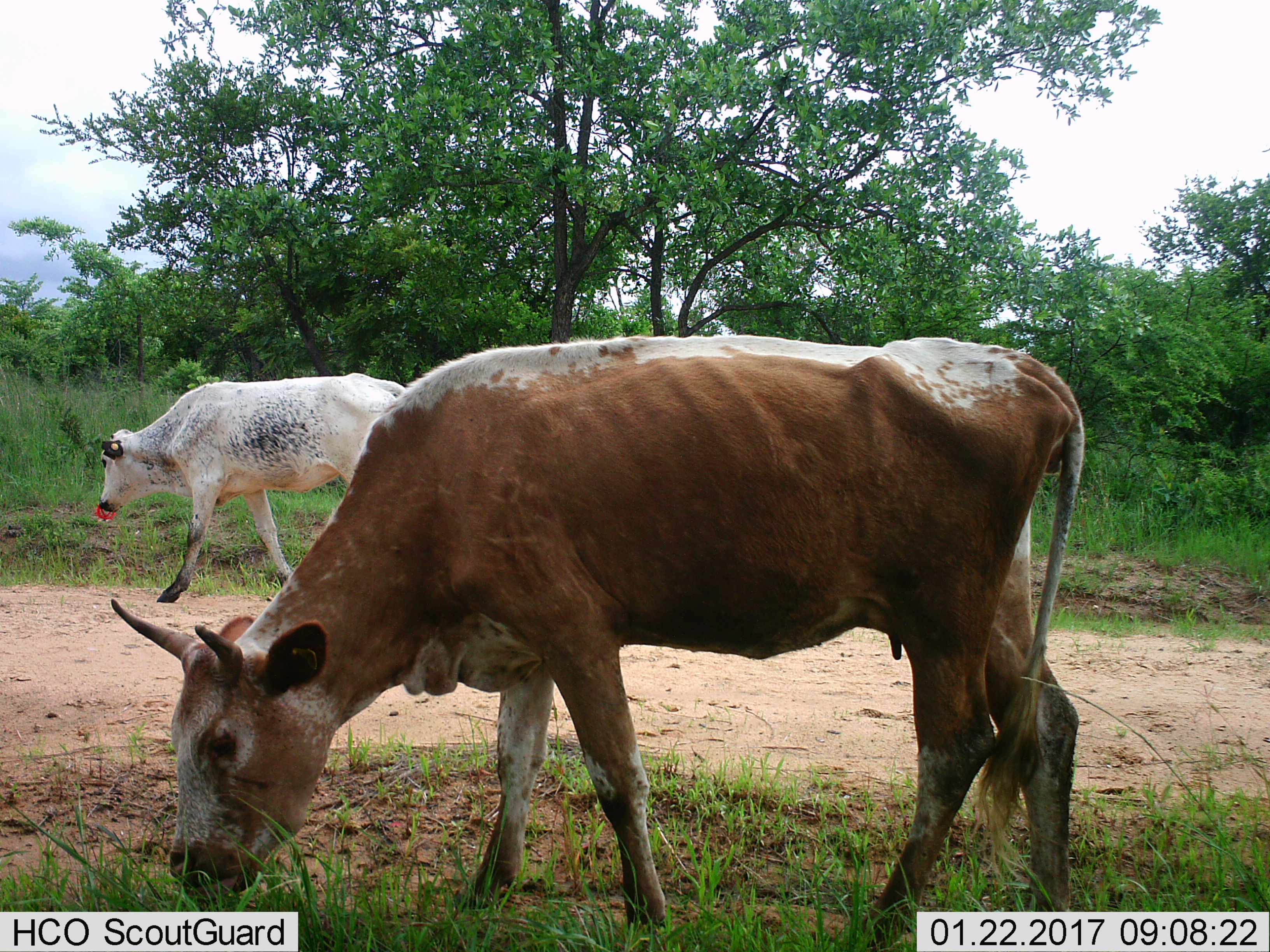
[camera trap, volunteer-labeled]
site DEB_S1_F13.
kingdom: Animalia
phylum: Chordata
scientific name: Vertebrata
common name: domestic animal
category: domesticanimal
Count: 2.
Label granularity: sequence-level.